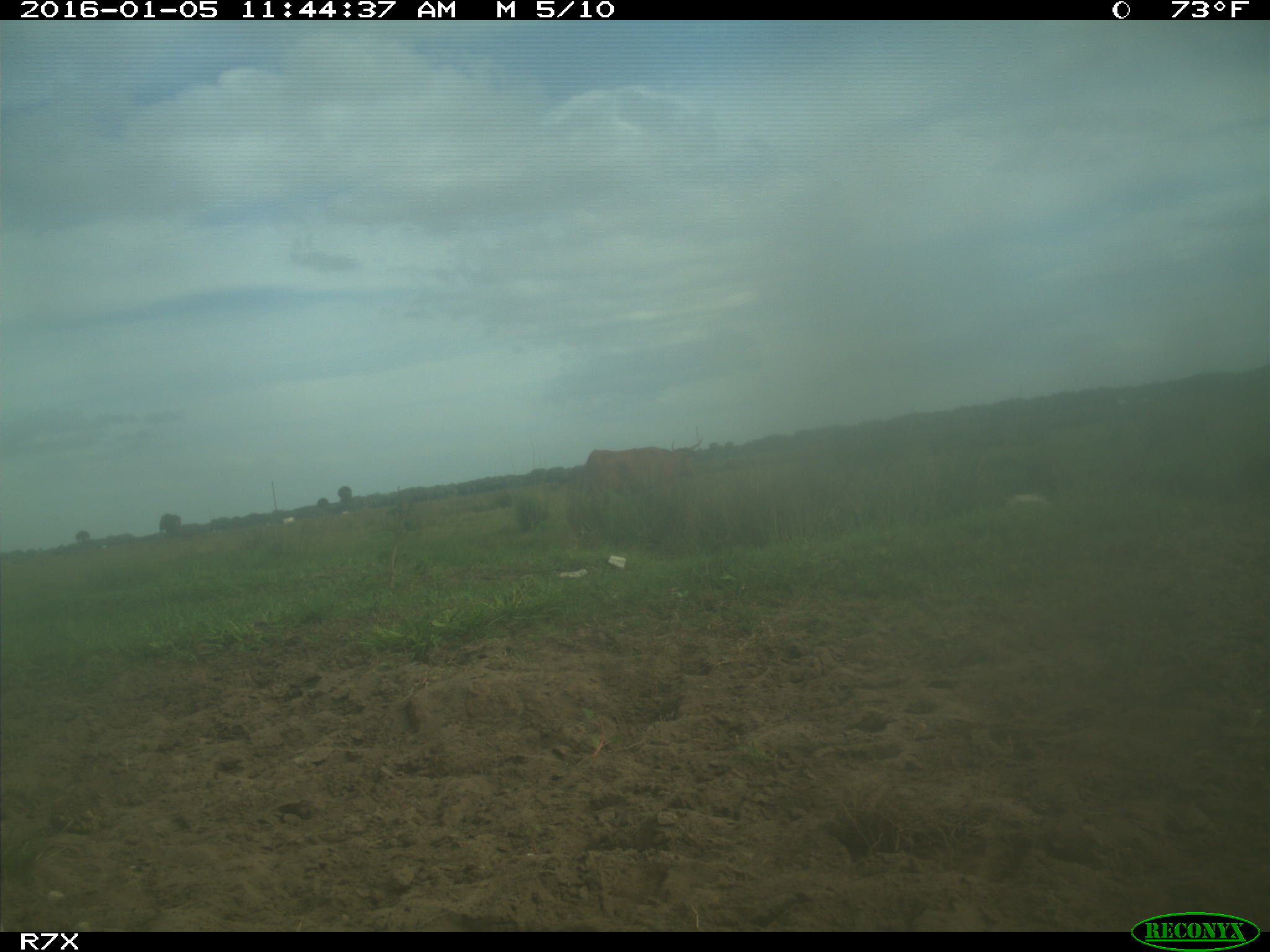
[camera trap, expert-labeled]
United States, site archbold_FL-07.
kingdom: Animalia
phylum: Chordata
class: Mammalia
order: Artiodactyla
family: Bovidae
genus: Bos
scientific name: Bos taurus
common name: domestic cow